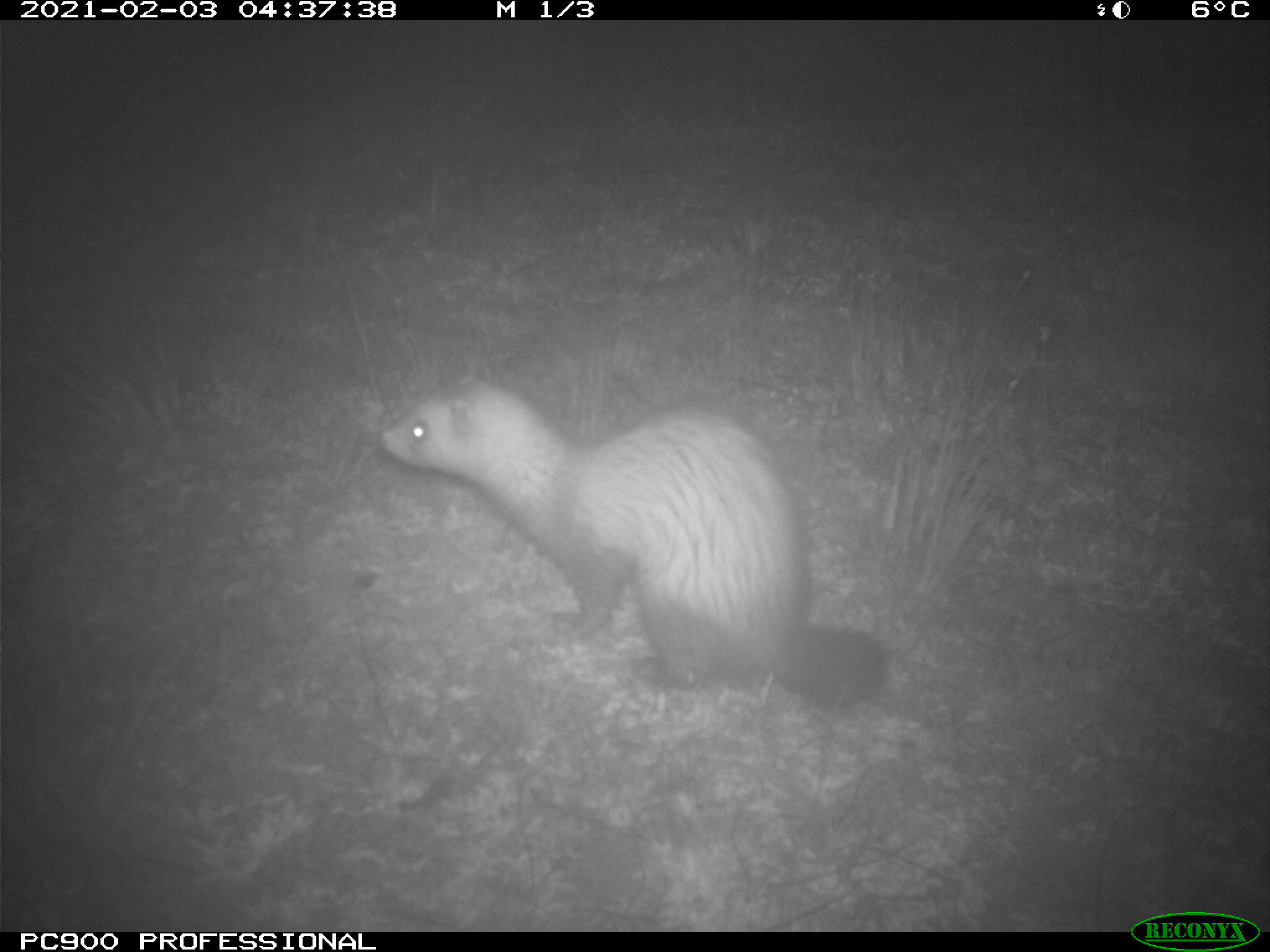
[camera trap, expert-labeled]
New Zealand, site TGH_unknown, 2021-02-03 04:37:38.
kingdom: Animalia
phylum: Chordata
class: Mammalia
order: Carnivora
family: Mustelidae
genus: Mustela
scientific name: Mustela furo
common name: ferret